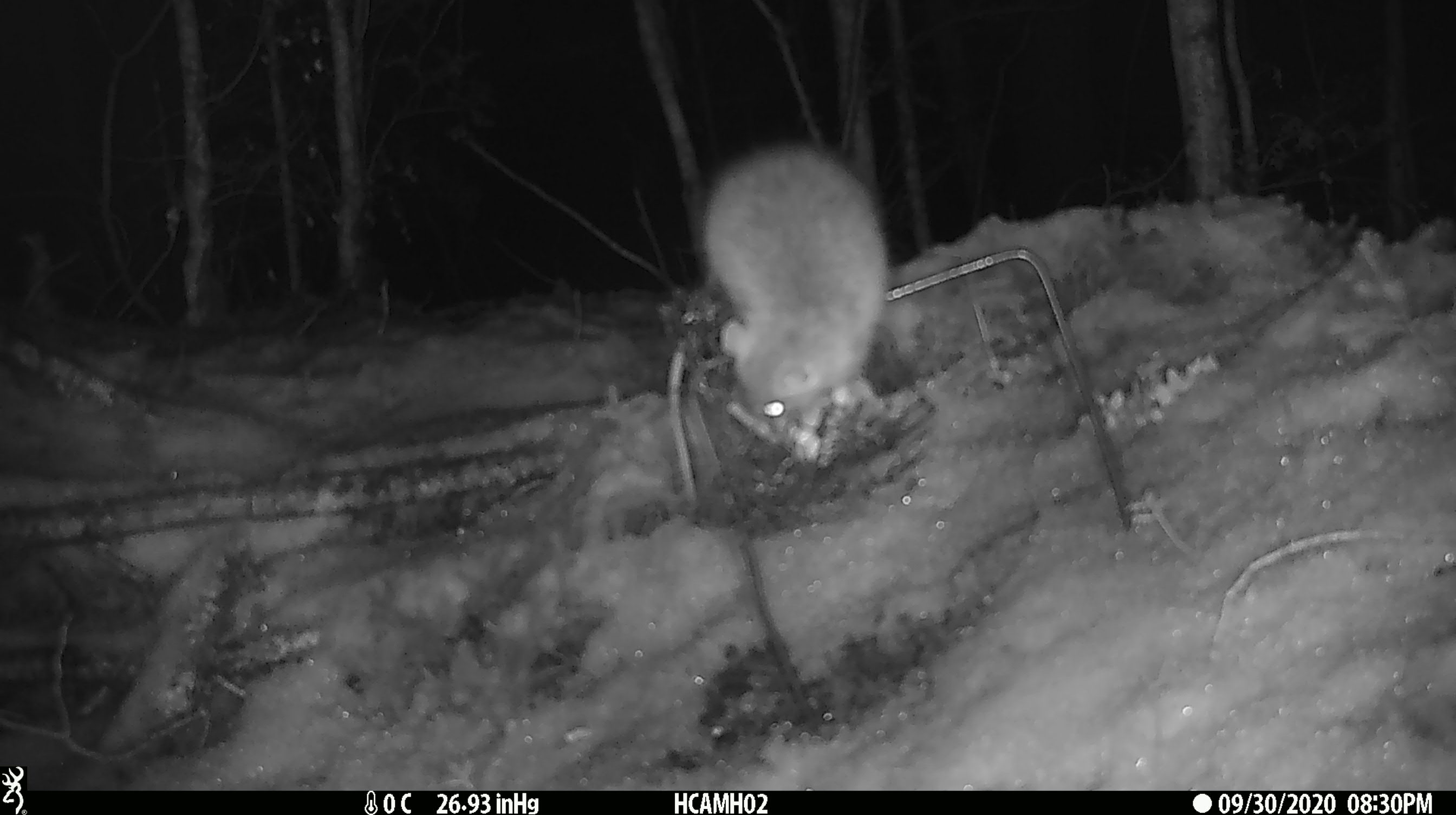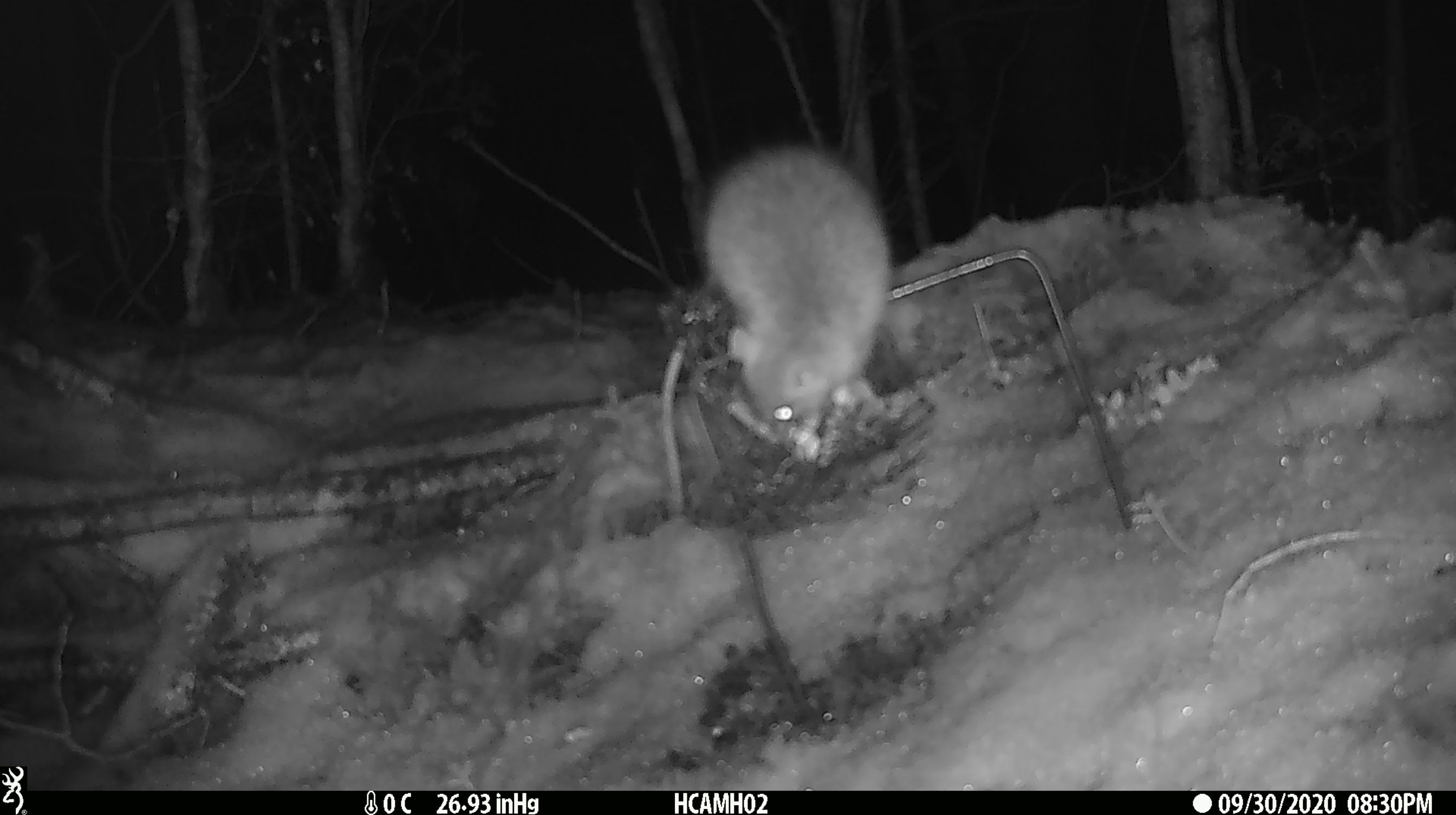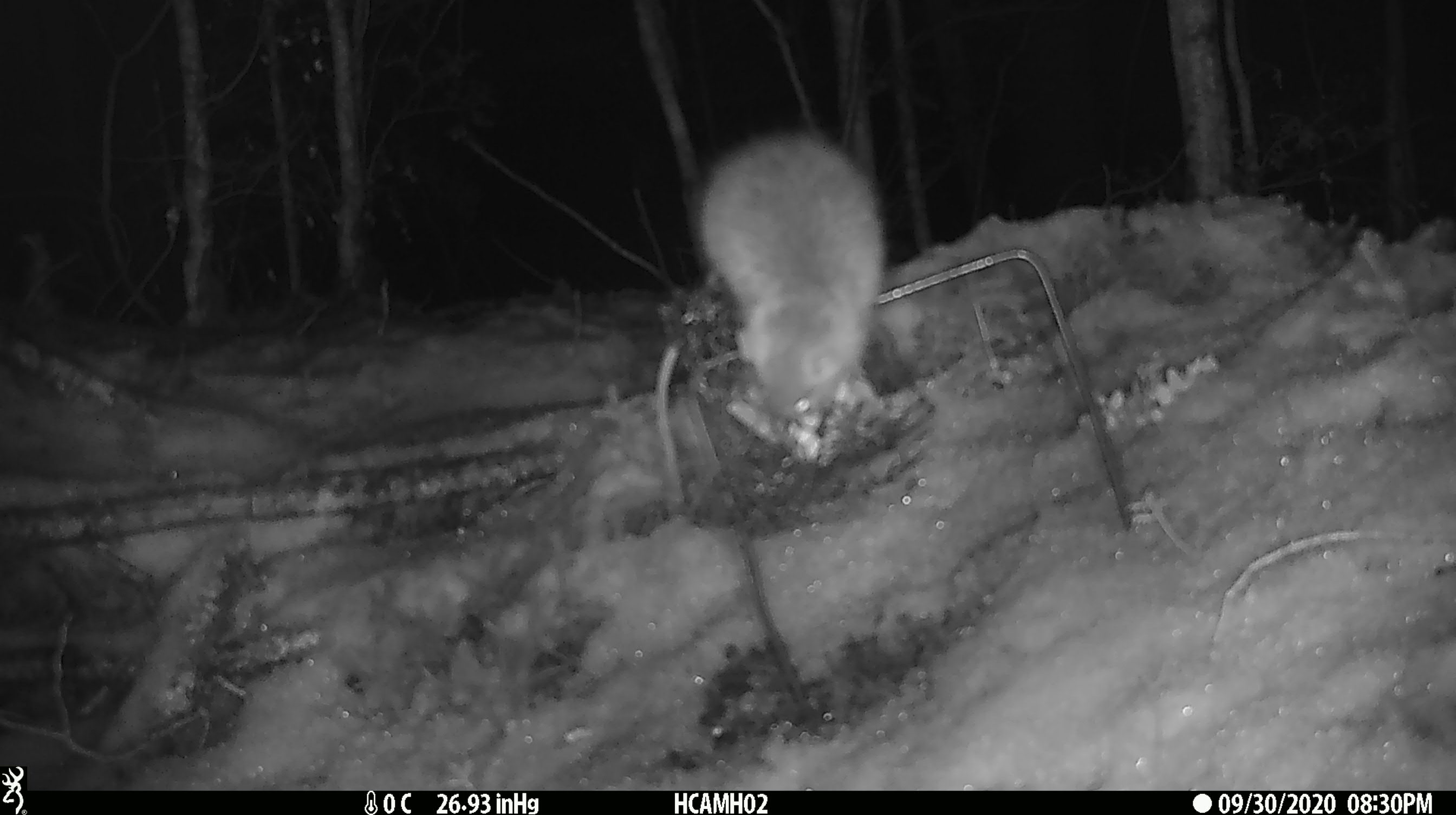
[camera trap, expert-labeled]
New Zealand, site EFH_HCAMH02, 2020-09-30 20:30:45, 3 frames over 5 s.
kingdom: Animalia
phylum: Chordata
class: Mammalia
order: Rodentia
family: Muridae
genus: Rattus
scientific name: Rattus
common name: rat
Rat (Rattus).